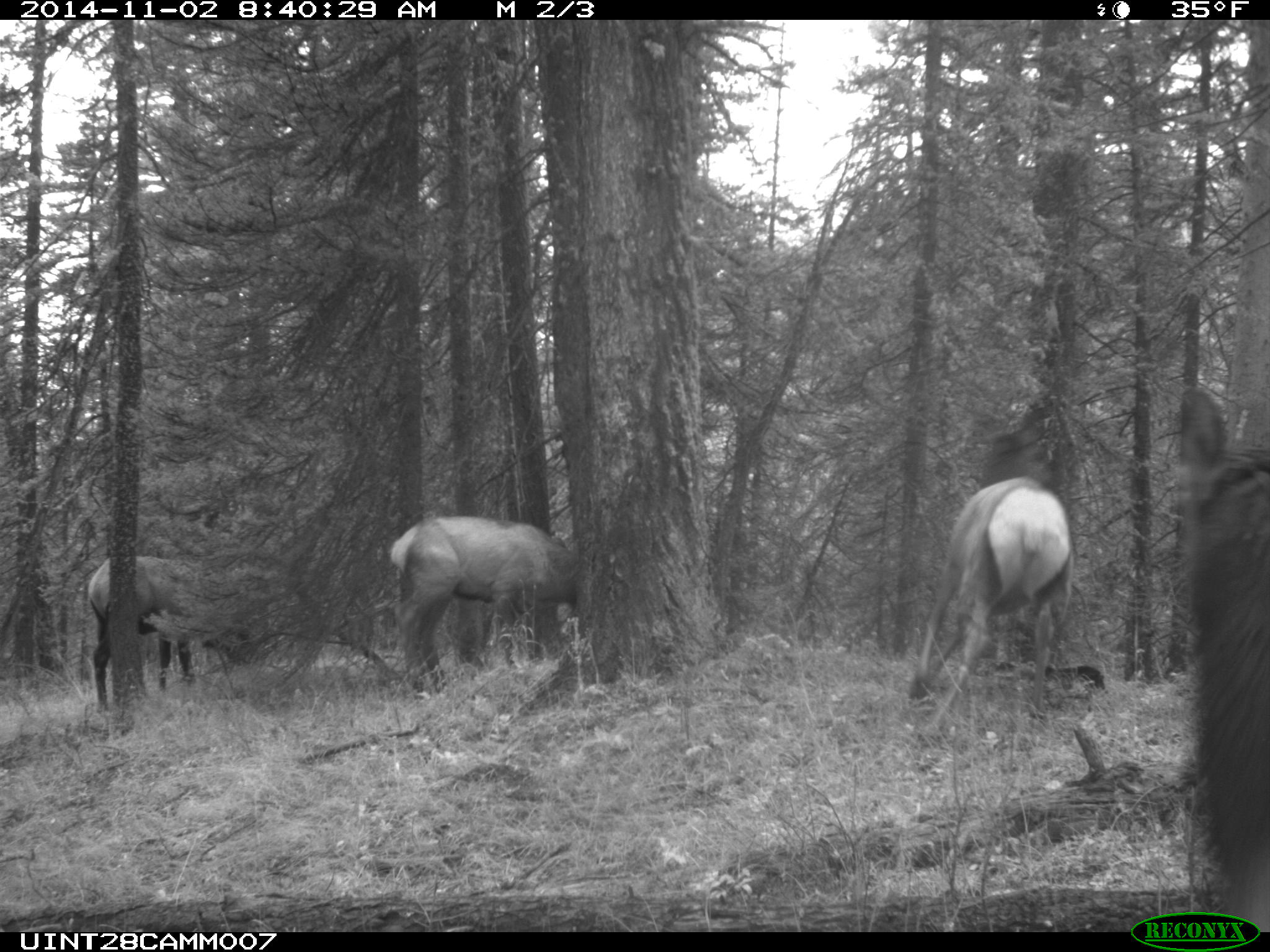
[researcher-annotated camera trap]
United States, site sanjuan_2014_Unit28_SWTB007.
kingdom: Animalia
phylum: Chordata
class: Mammalia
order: Artiodactyla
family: Cervidae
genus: Cervus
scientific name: Cervus elaphus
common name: red deer